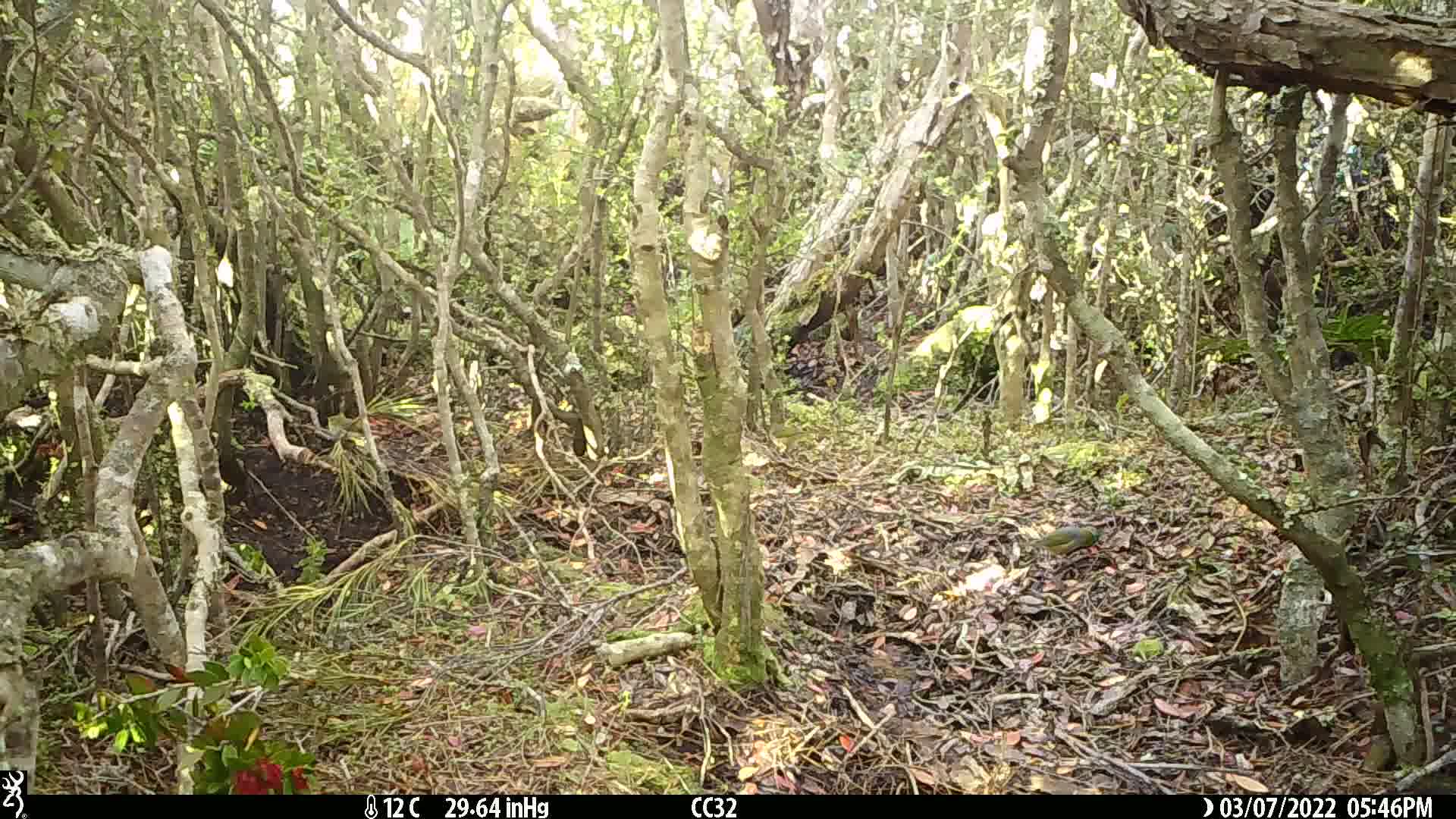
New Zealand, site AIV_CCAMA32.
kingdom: Animalia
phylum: Chordata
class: Aves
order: Passeriformes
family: Zosteropidae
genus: Zosterops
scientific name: Zosterops lateralis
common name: silvereye